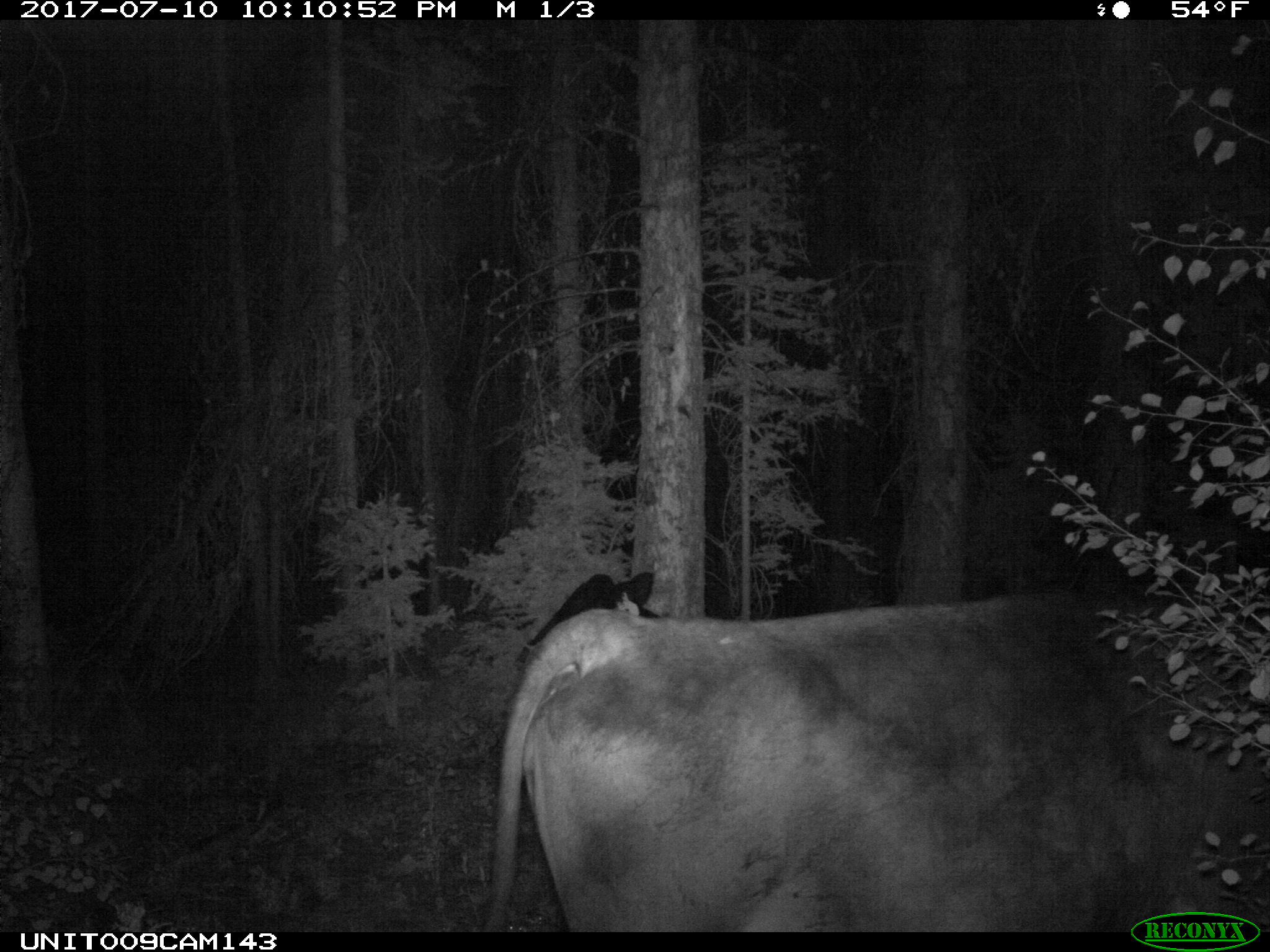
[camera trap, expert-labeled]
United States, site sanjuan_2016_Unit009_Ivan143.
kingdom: Animalia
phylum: Chordata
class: Mammalia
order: Artiodactyla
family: Bovidae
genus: Bos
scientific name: Bos taurus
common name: domestic cow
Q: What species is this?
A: Bos taurus (domestic cow).